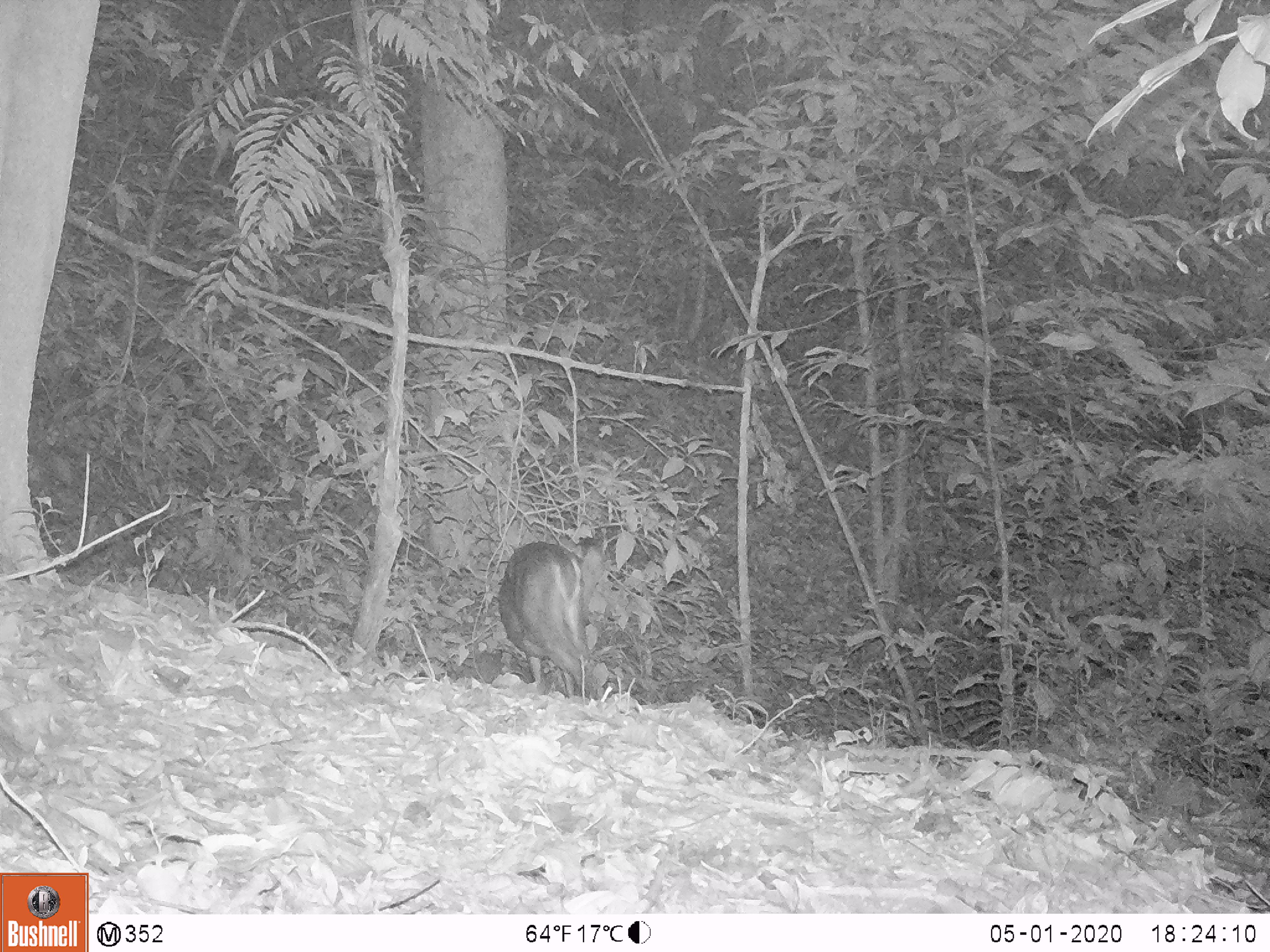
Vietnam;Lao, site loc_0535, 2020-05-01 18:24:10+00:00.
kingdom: Animalia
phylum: Chordata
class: Mammalia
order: Artiodactyla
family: Cervidae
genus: Muntiacus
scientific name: Muntiacus vuquangensis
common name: large-antlered muntjac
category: large antlered muntjac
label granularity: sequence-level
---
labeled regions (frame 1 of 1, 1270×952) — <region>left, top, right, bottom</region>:
large antlered muntjac: <region>495, 540, 604, 699</region>